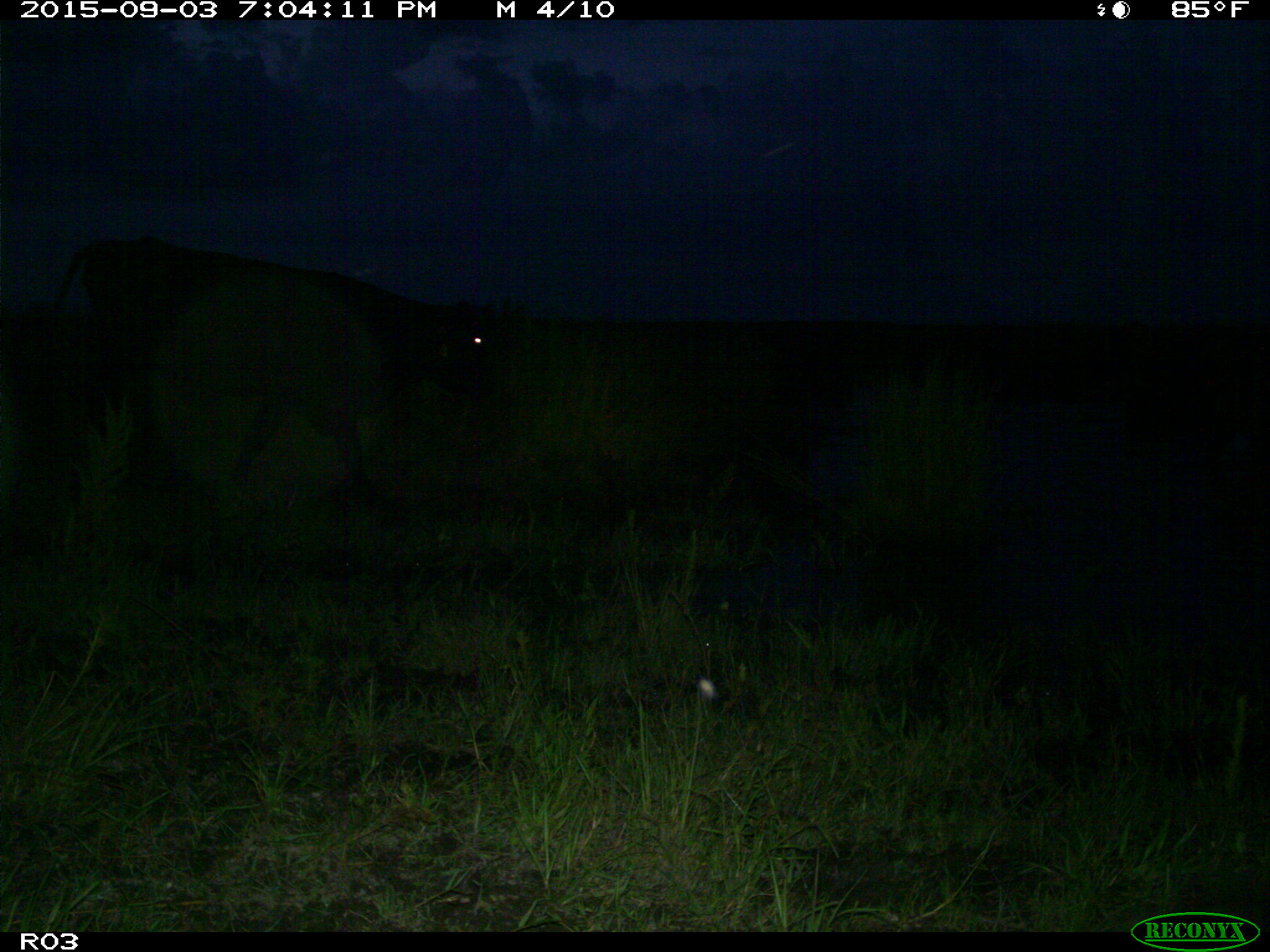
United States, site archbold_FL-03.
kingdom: Animalia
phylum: Chordata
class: Mammalia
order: Artiodactyla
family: Bovidae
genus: Bos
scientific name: Bos taurus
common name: domestic cow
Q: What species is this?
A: Bos taurus (domestic cow).